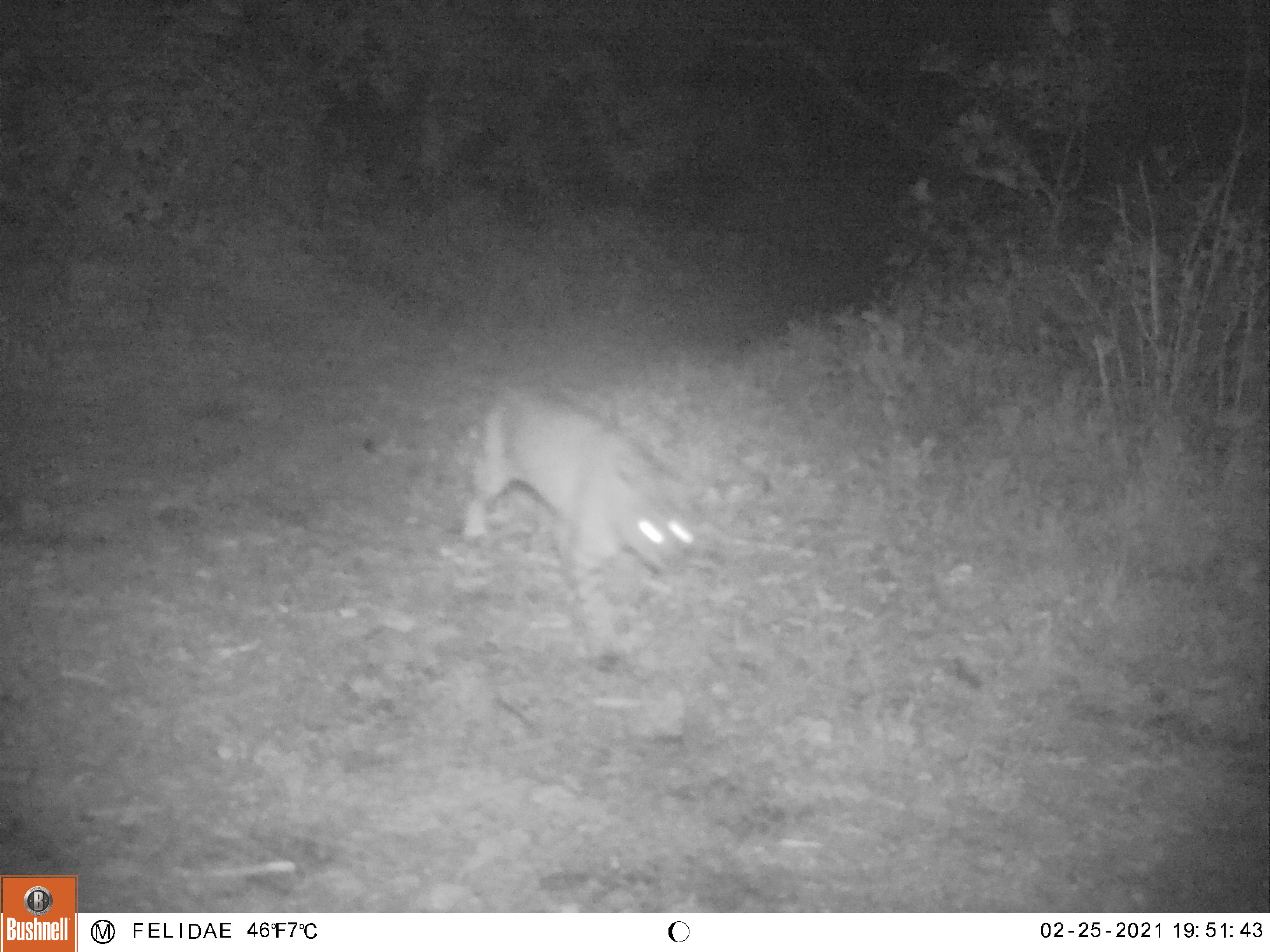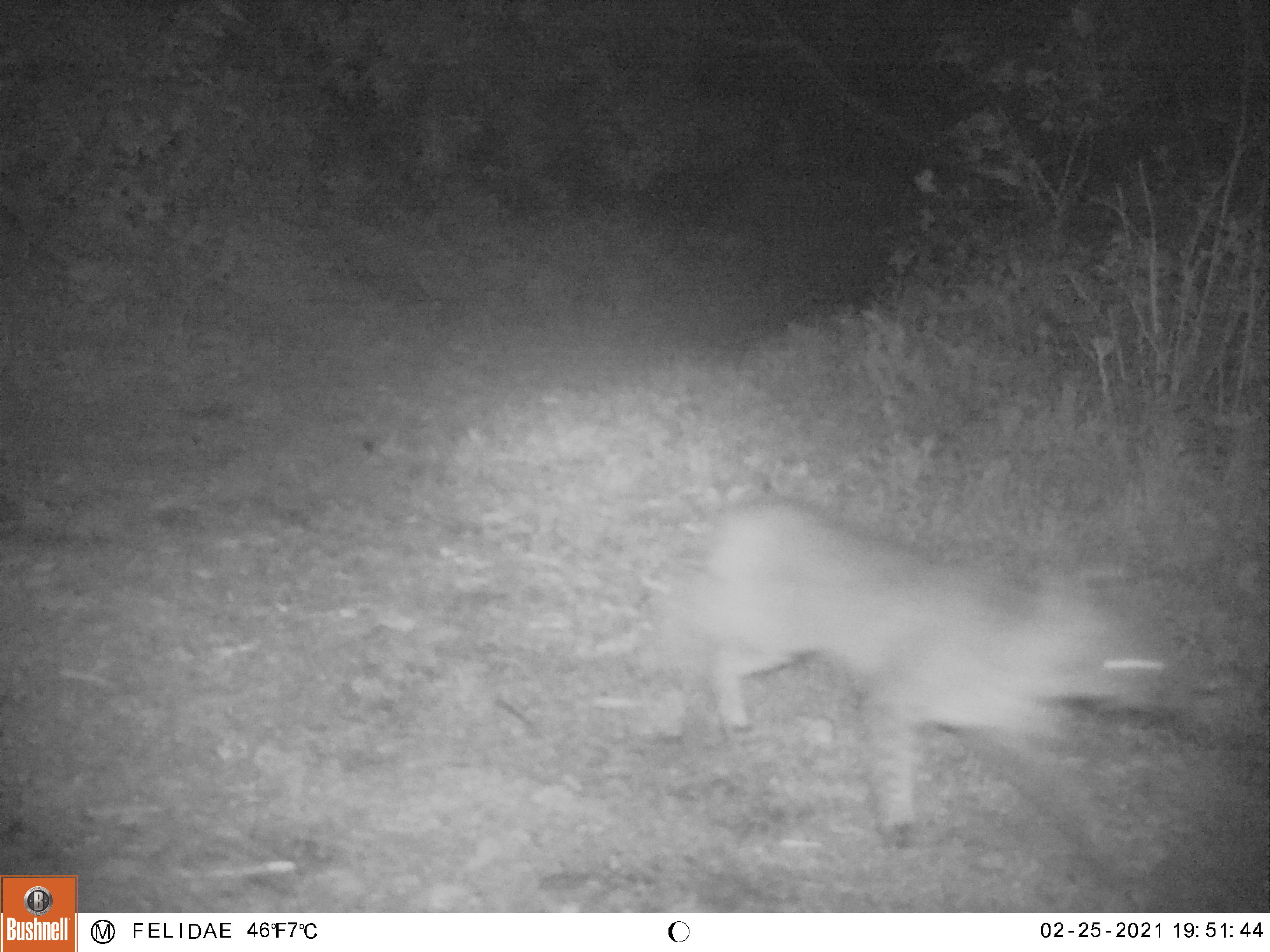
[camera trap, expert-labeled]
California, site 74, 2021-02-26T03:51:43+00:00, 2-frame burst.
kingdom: Animalia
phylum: Chordata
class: Mammalia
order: Carnivora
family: Felidae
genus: Lynx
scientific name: Lynx rufus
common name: bobcat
Bobcat (Lynx rufus).